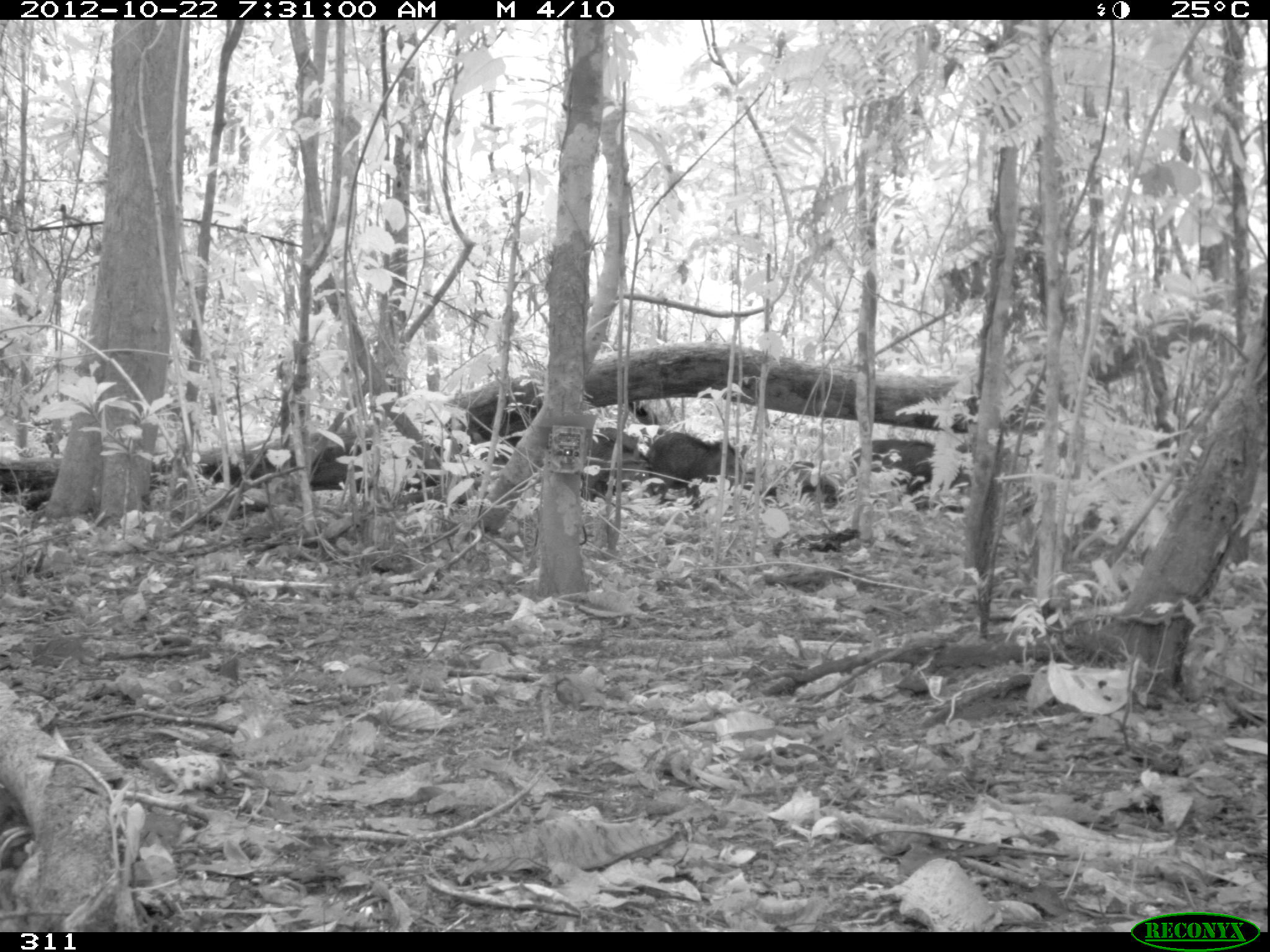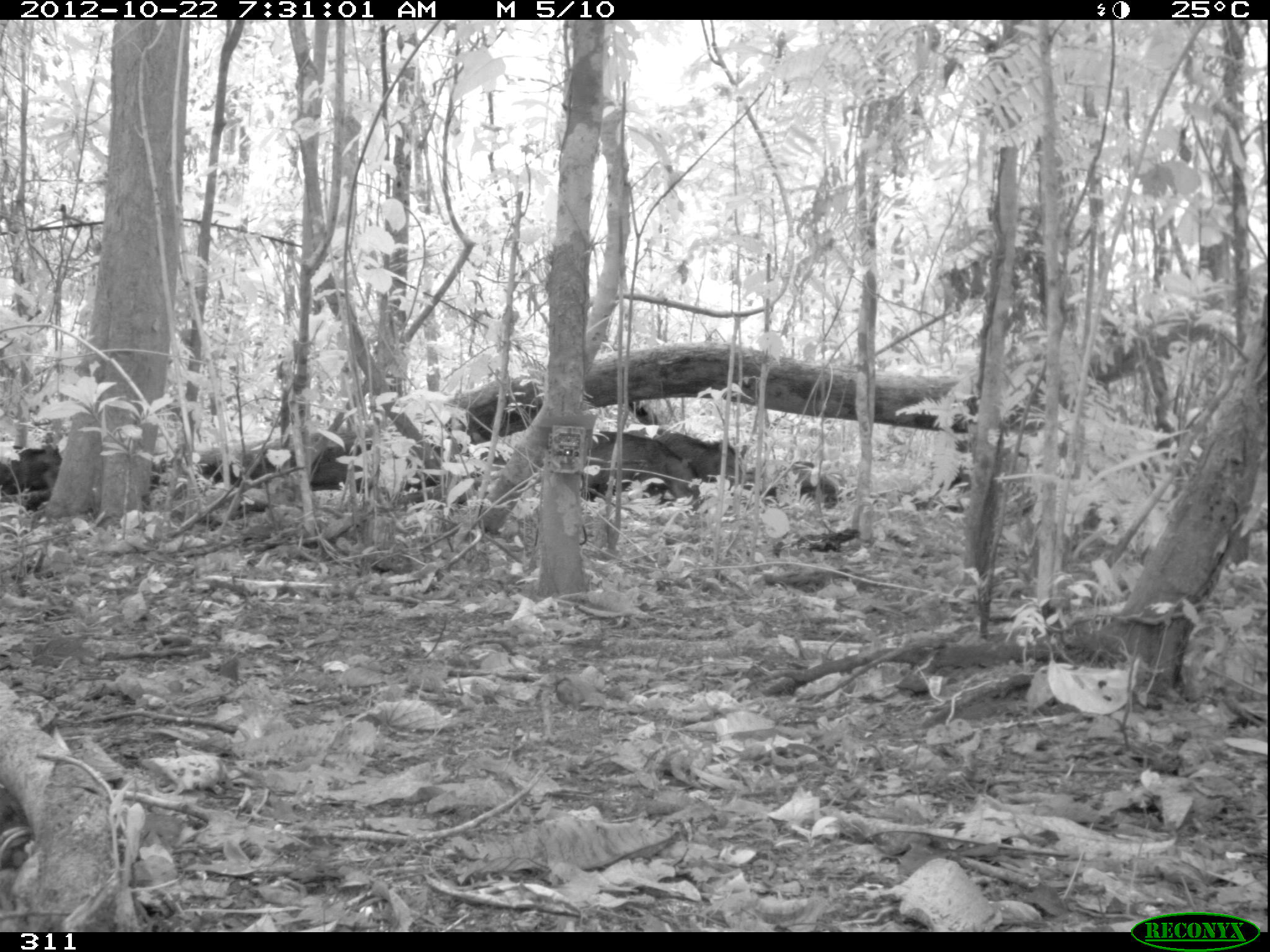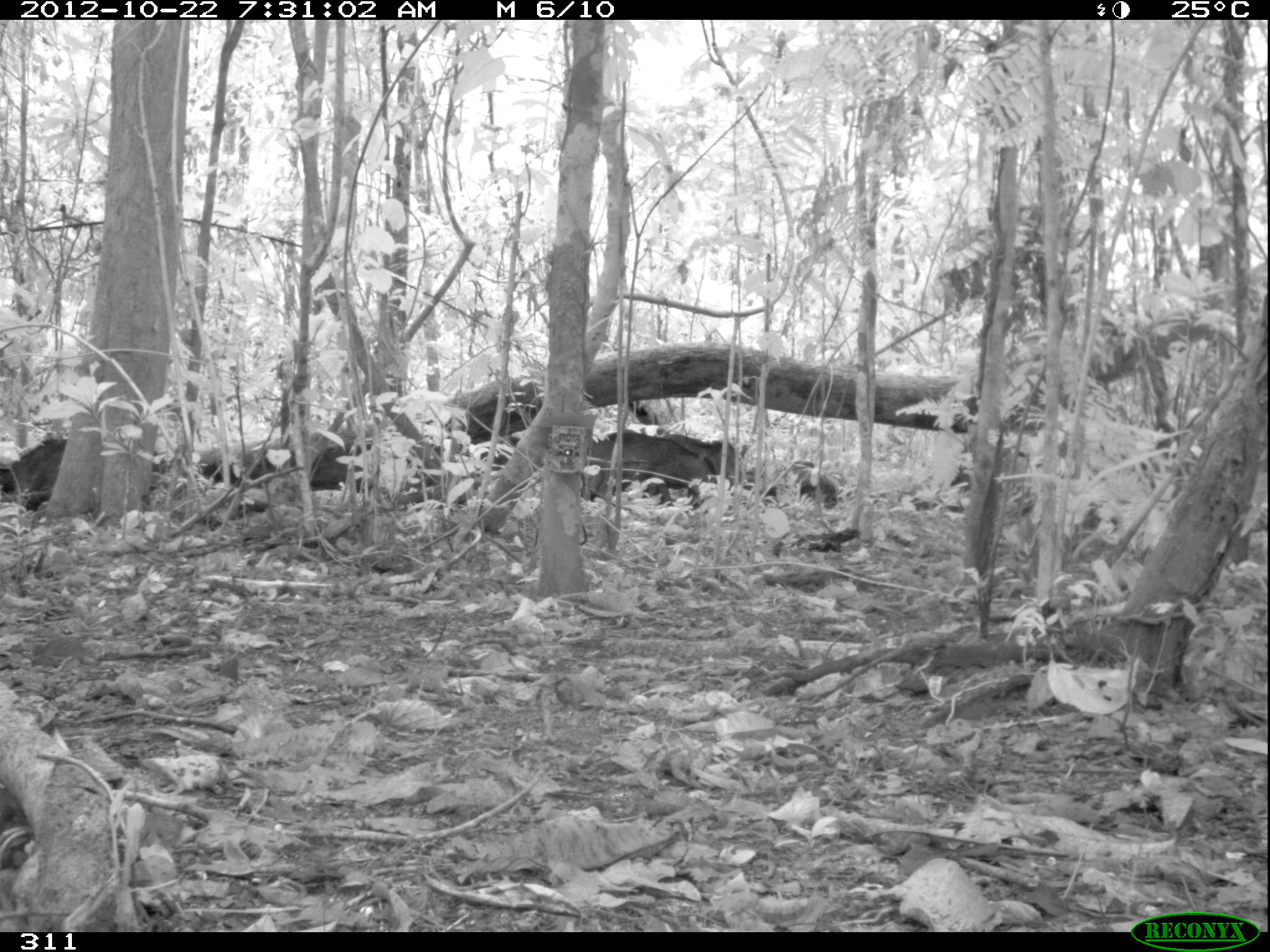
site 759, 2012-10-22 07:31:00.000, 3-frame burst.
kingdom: Animalia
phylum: Chordata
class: Mammalia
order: Artiodactyla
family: Tayassuidae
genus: Tayassu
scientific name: Tayassu pecari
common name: white-lipped peccary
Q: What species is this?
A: Tayassu pecari (white-lipped peccary).